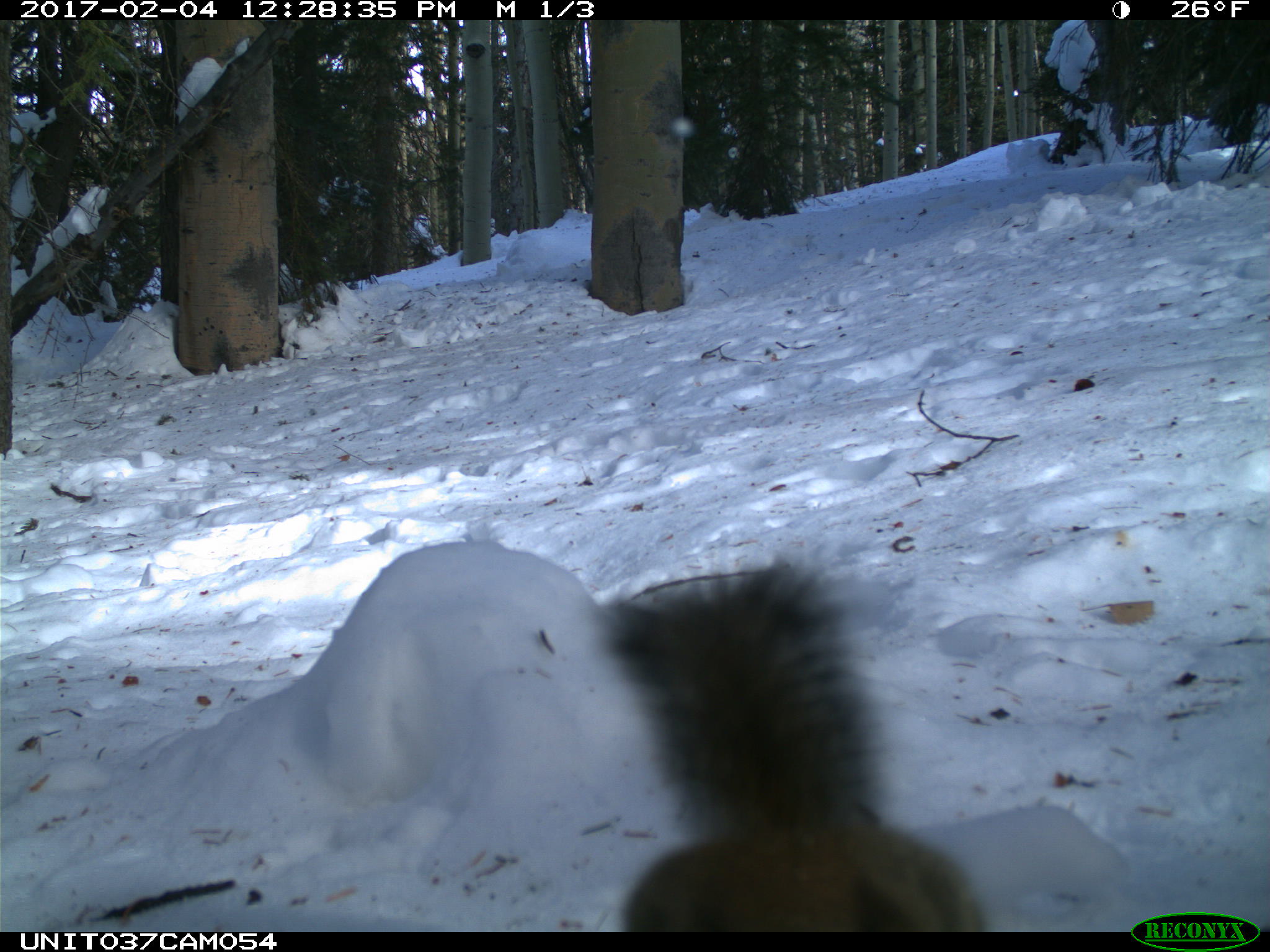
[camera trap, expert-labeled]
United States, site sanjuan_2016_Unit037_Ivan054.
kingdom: Animalia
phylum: Chordata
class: Mammalia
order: Rodentia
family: Sciuridae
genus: Tamiasciurus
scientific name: Tamiasciurus hudsonicus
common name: american red squirrel